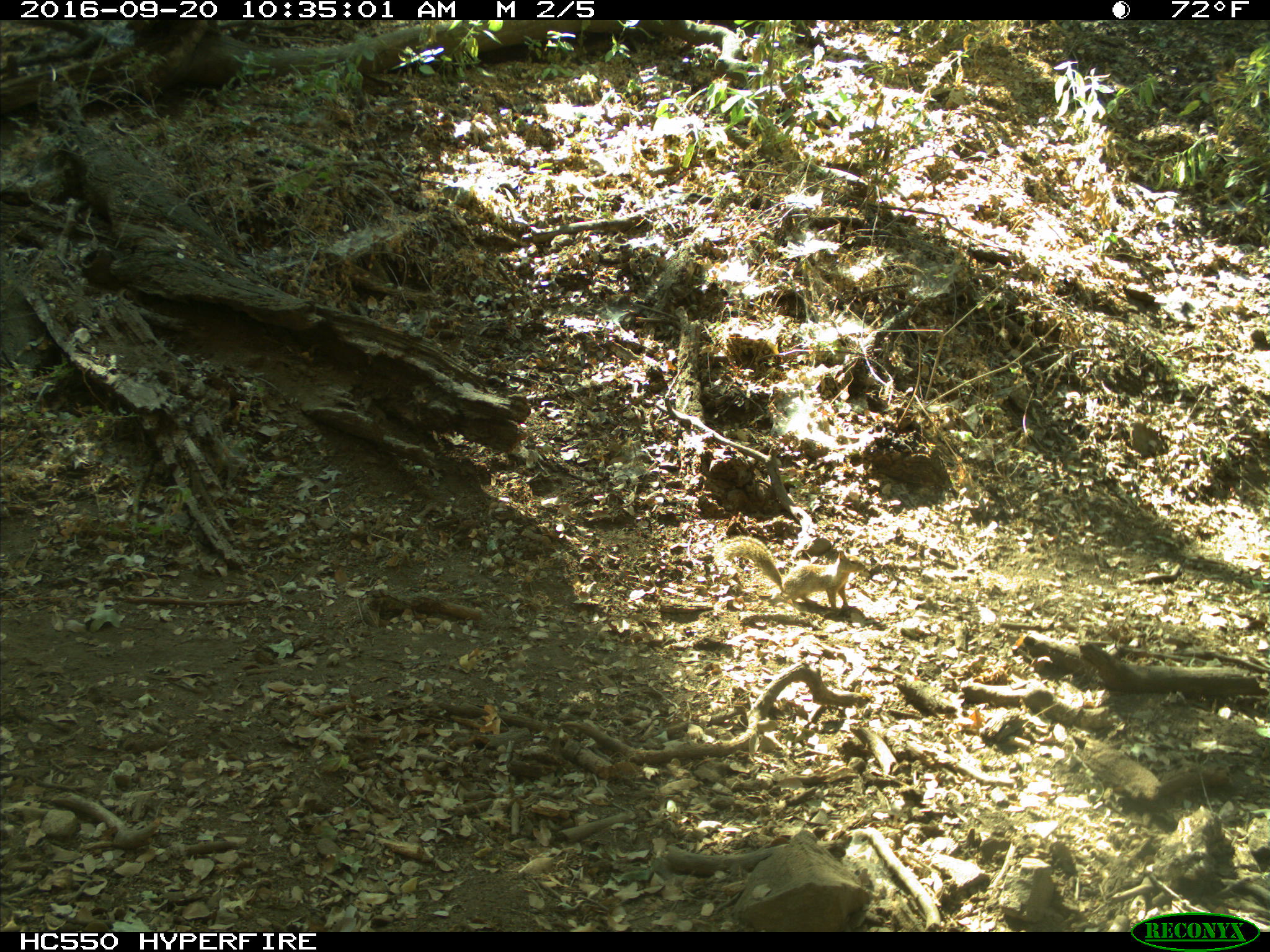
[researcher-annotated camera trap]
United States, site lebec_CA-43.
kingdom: Animalia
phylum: Chordata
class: Mammalia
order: Rodentia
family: Sciuridae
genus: Otospermophilus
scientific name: Otospermophilus beecheyi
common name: california ground squirrel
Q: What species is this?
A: Otospermophilus beecheyi (california ground squirrel).